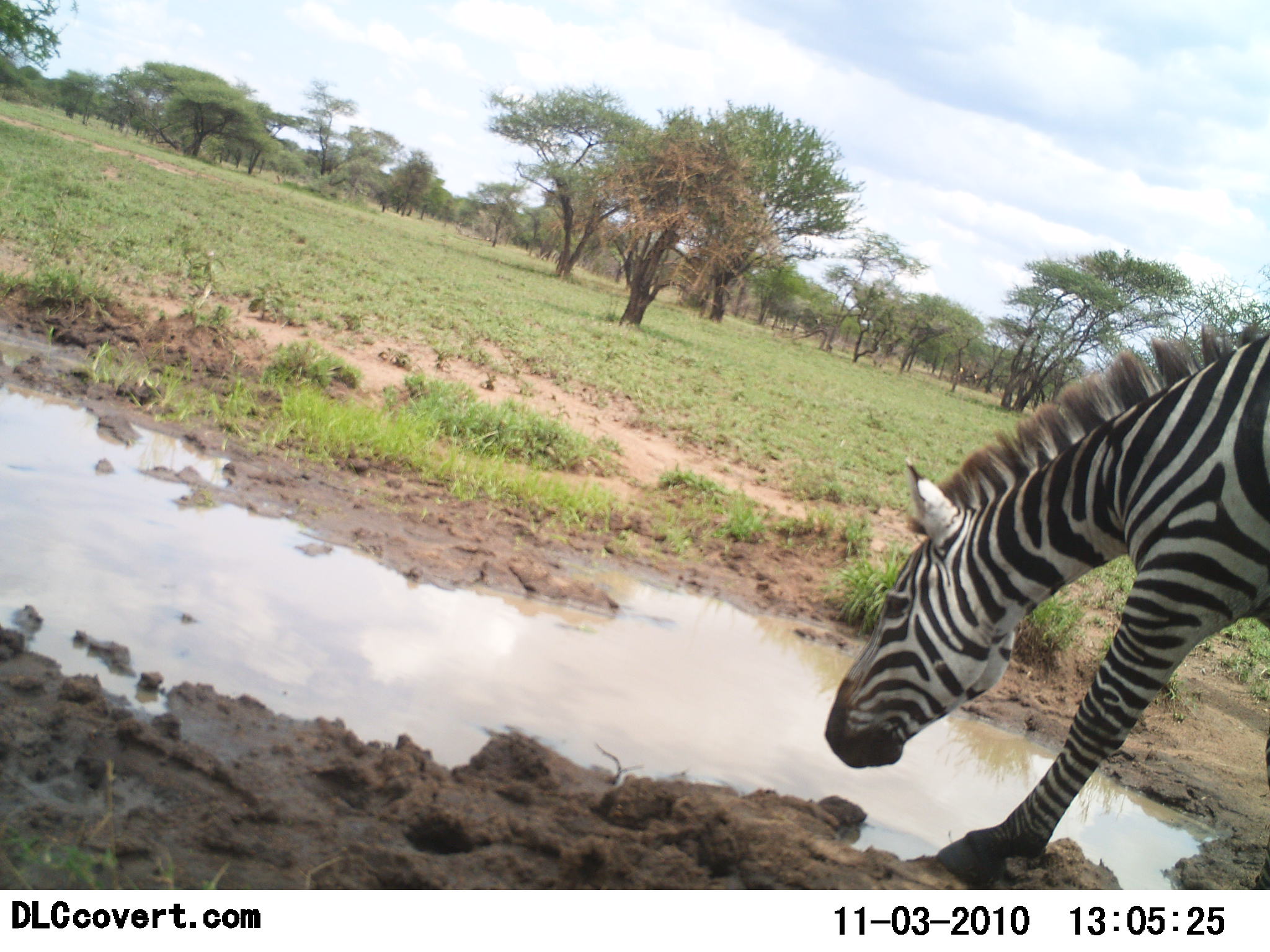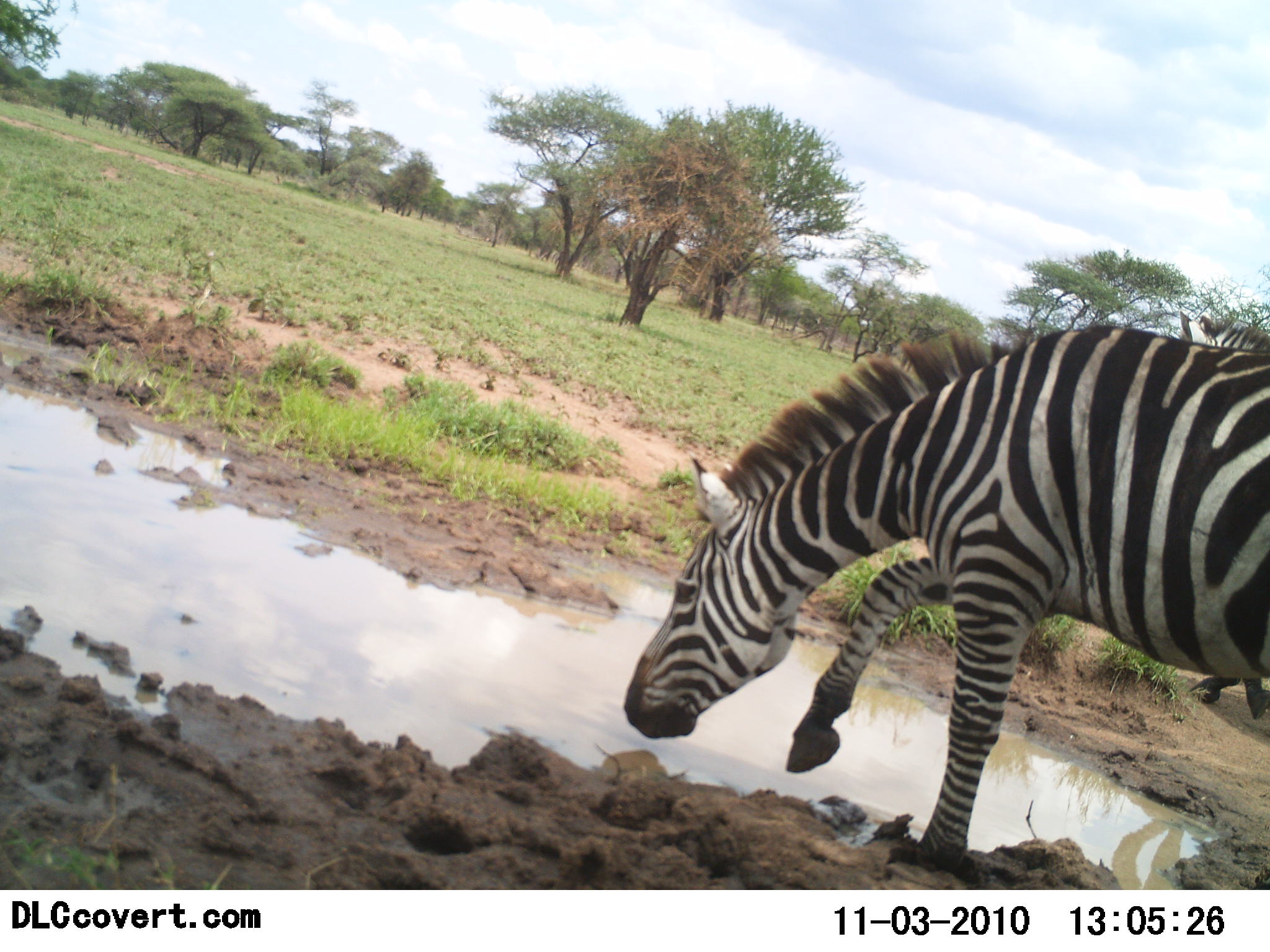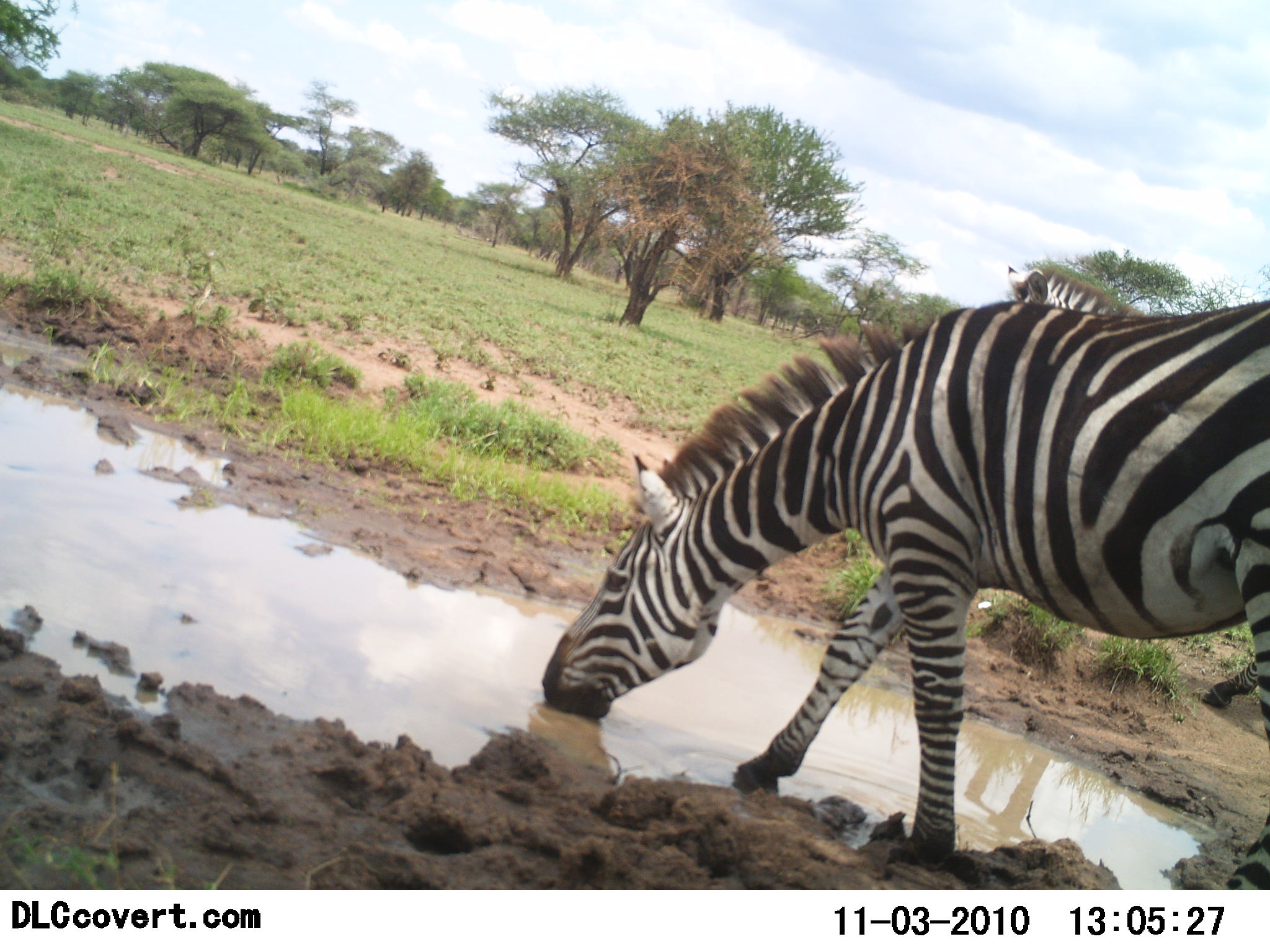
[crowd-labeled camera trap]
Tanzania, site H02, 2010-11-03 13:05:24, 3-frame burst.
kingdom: Animalia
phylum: Chordata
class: Mammalia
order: Perissodactyla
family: Equidae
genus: Equus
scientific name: Equus quagga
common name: plains zebra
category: zebra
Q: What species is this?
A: Zebra (plains zebra) (Equus quagga).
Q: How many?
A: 1.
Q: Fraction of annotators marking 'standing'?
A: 12%.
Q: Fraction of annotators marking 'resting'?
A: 0%.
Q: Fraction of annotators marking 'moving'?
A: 35%.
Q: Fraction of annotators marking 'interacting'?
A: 6%.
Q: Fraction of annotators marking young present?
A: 0%.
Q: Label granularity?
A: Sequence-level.